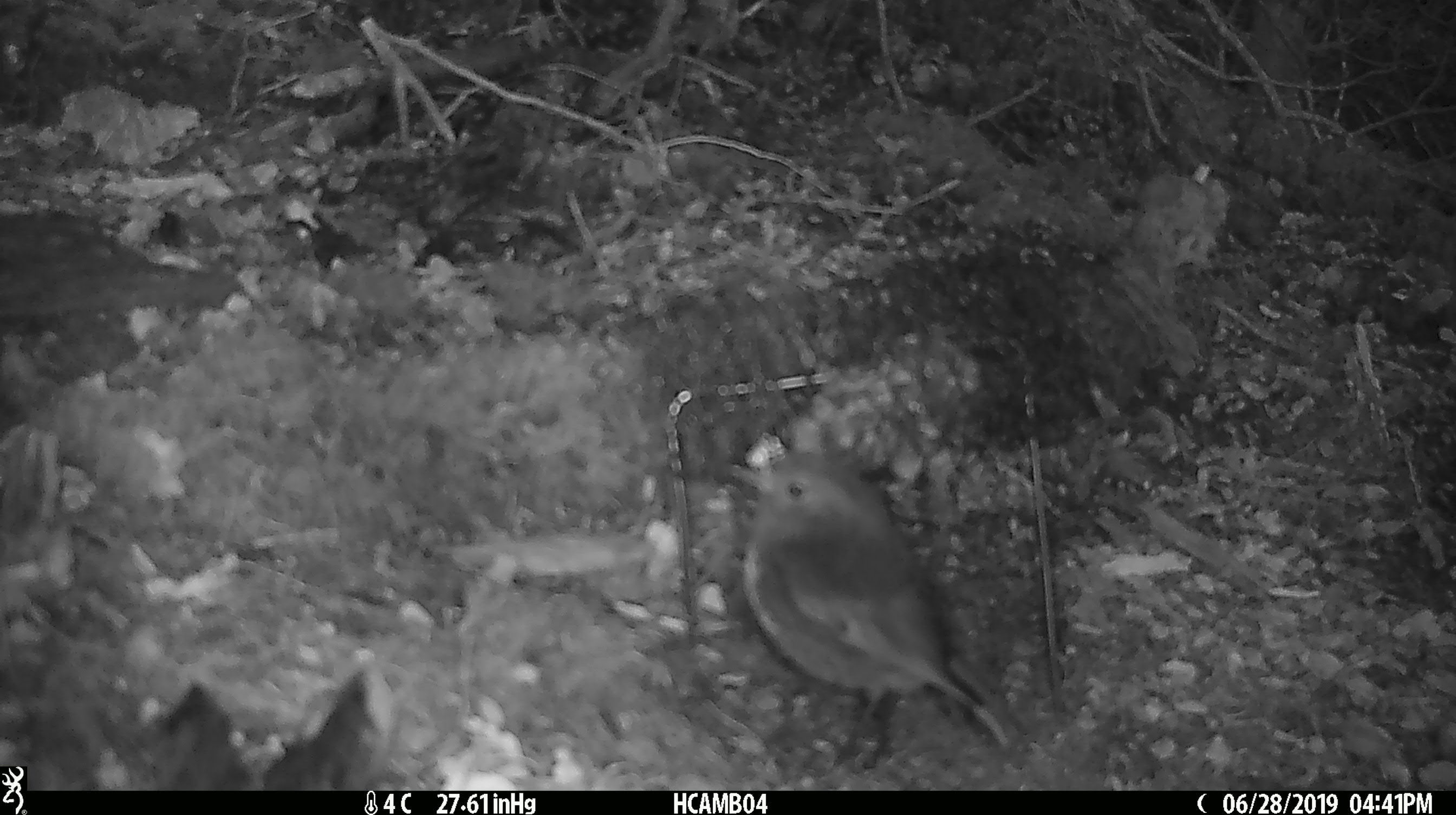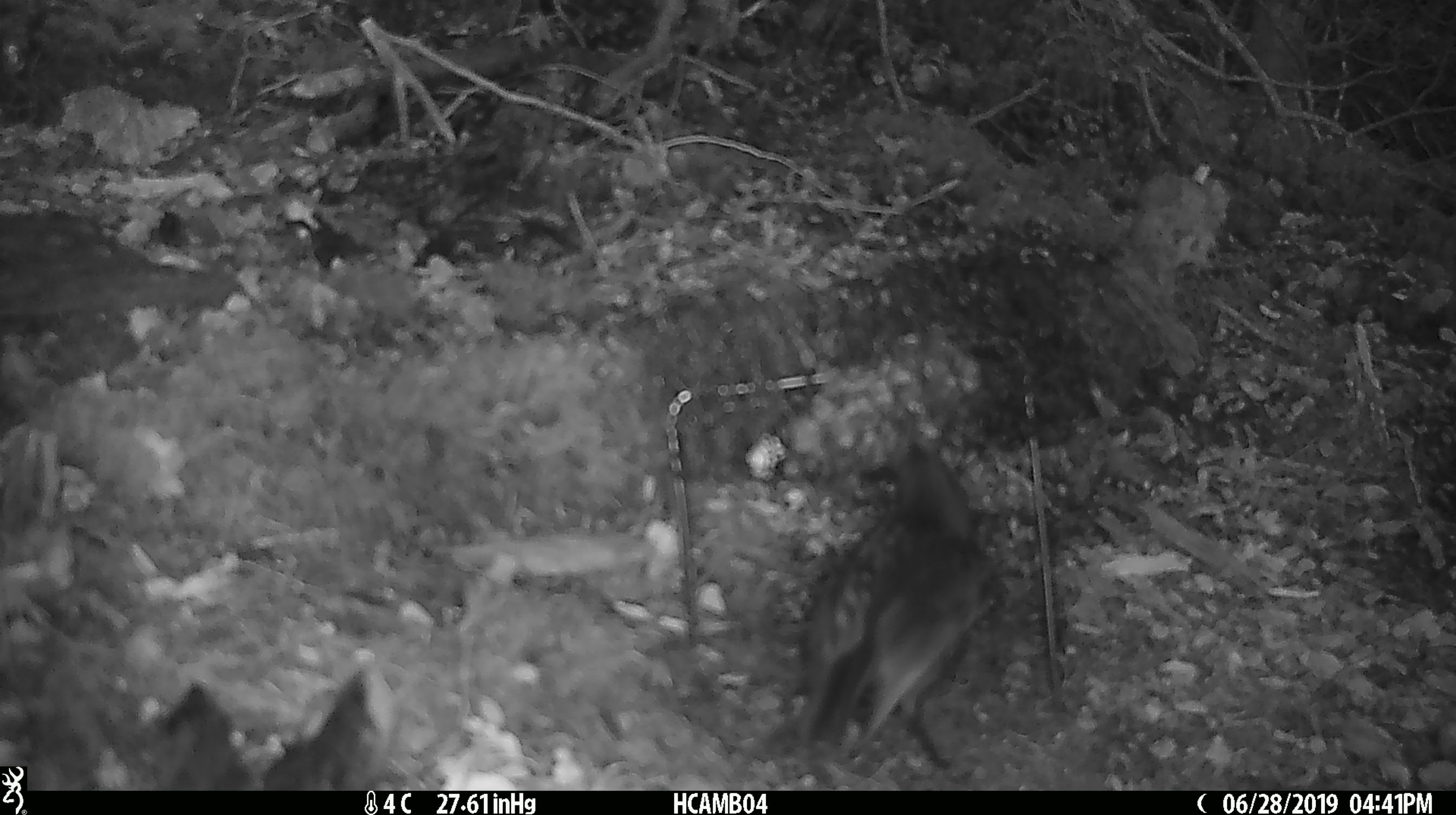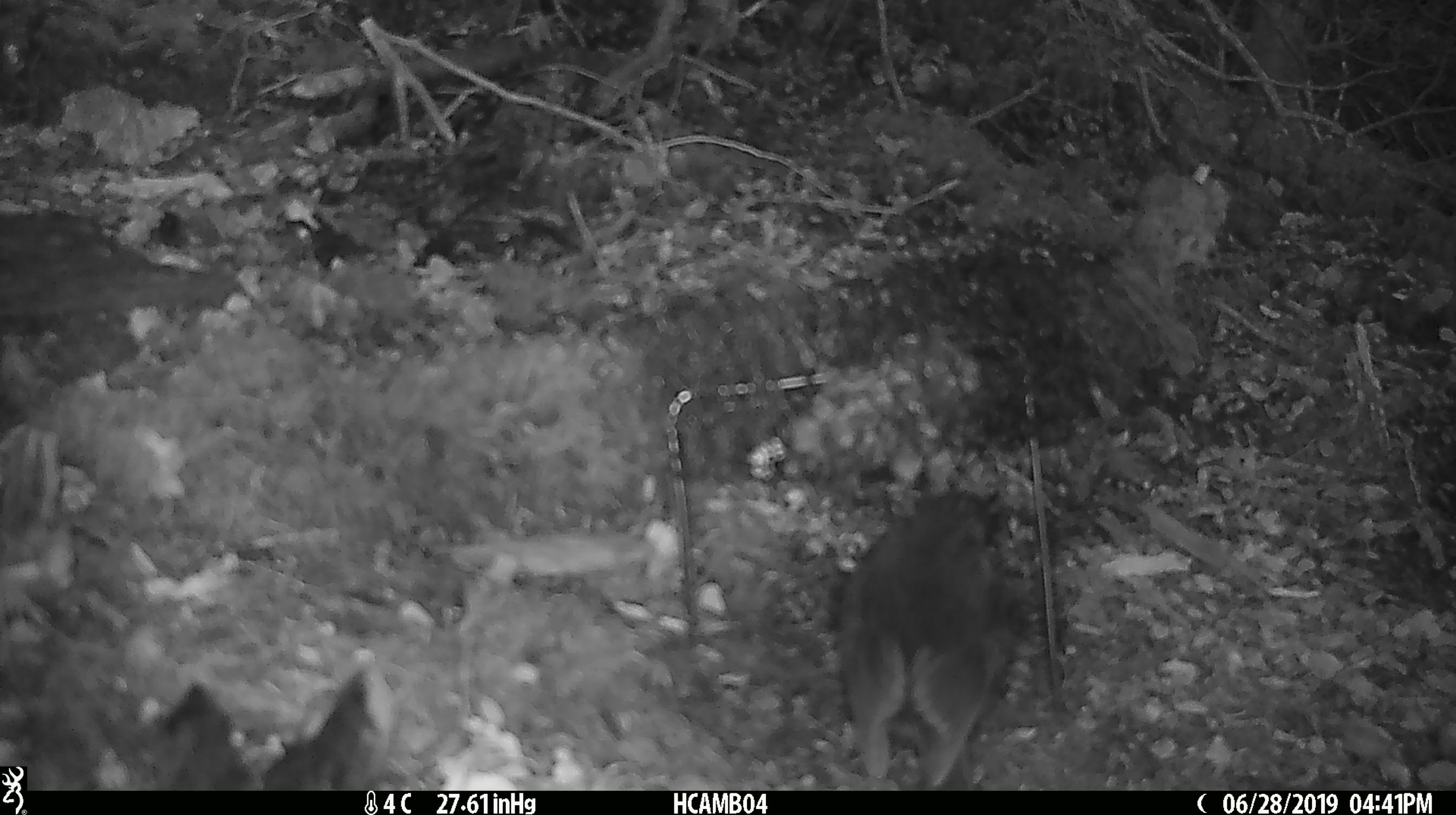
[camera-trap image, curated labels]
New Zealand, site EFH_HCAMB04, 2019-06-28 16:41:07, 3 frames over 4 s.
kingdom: Animalia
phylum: Chordata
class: Aves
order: Passeriformes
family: Petroicidae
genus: Petroica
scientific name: Petroica australis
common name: new zealand robin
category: robin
Robin (new zealand robin) (Petroica australis).